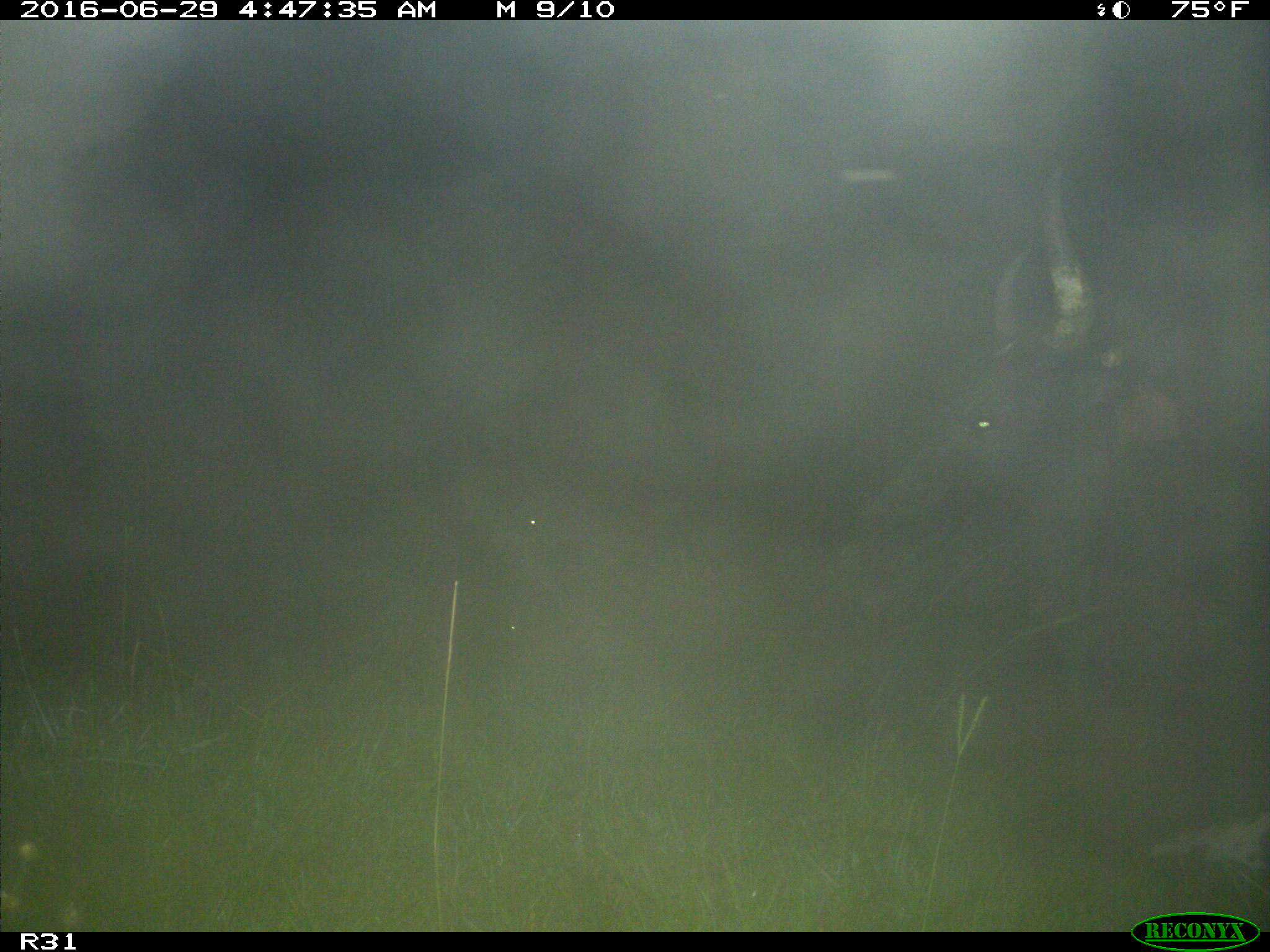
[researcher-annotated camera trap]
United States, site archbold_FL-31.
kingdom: Animalia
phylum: Chordata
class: Mammalia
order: Artiodactyla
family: Bovidae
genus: Bos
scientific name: Bos taurus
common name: domestic cow